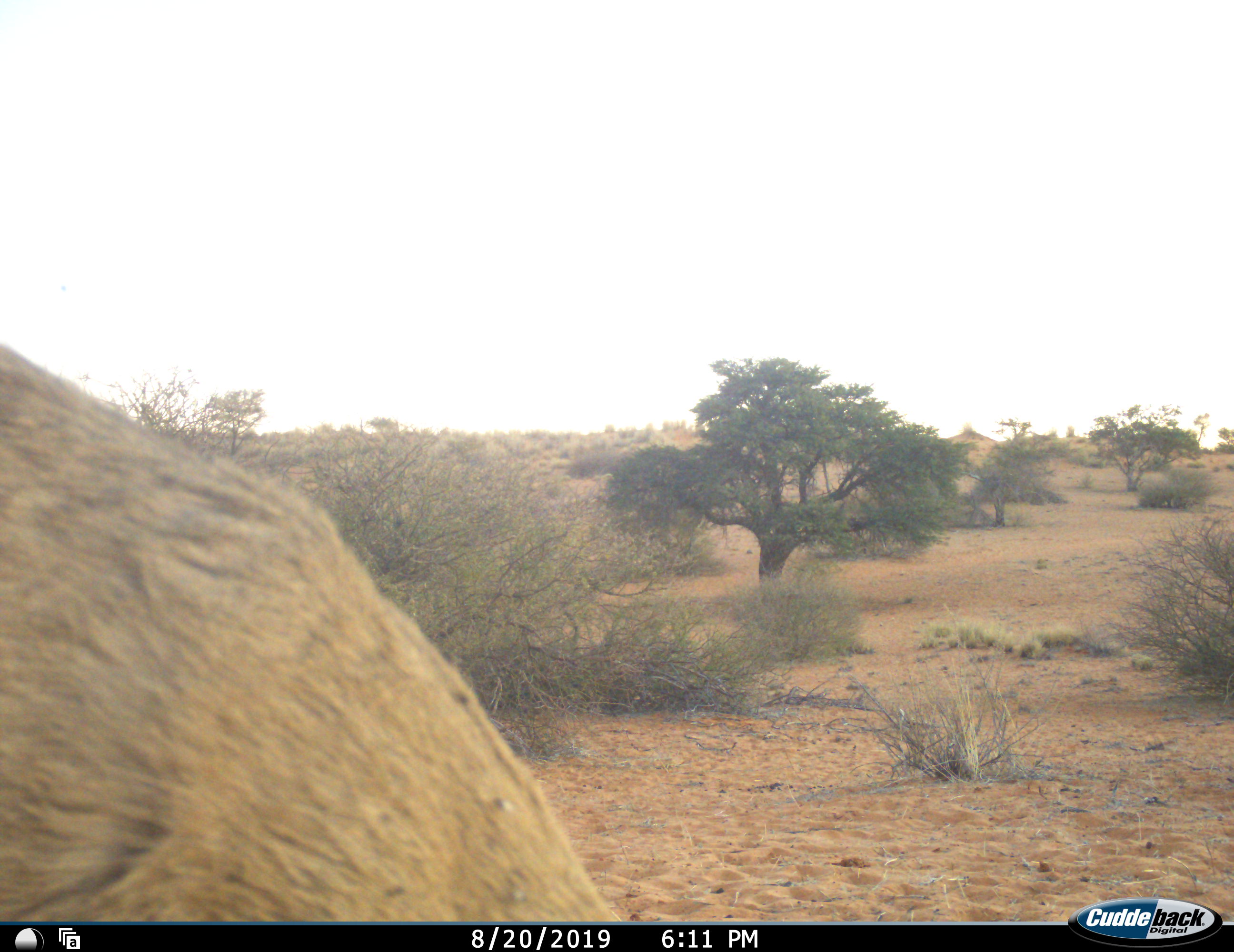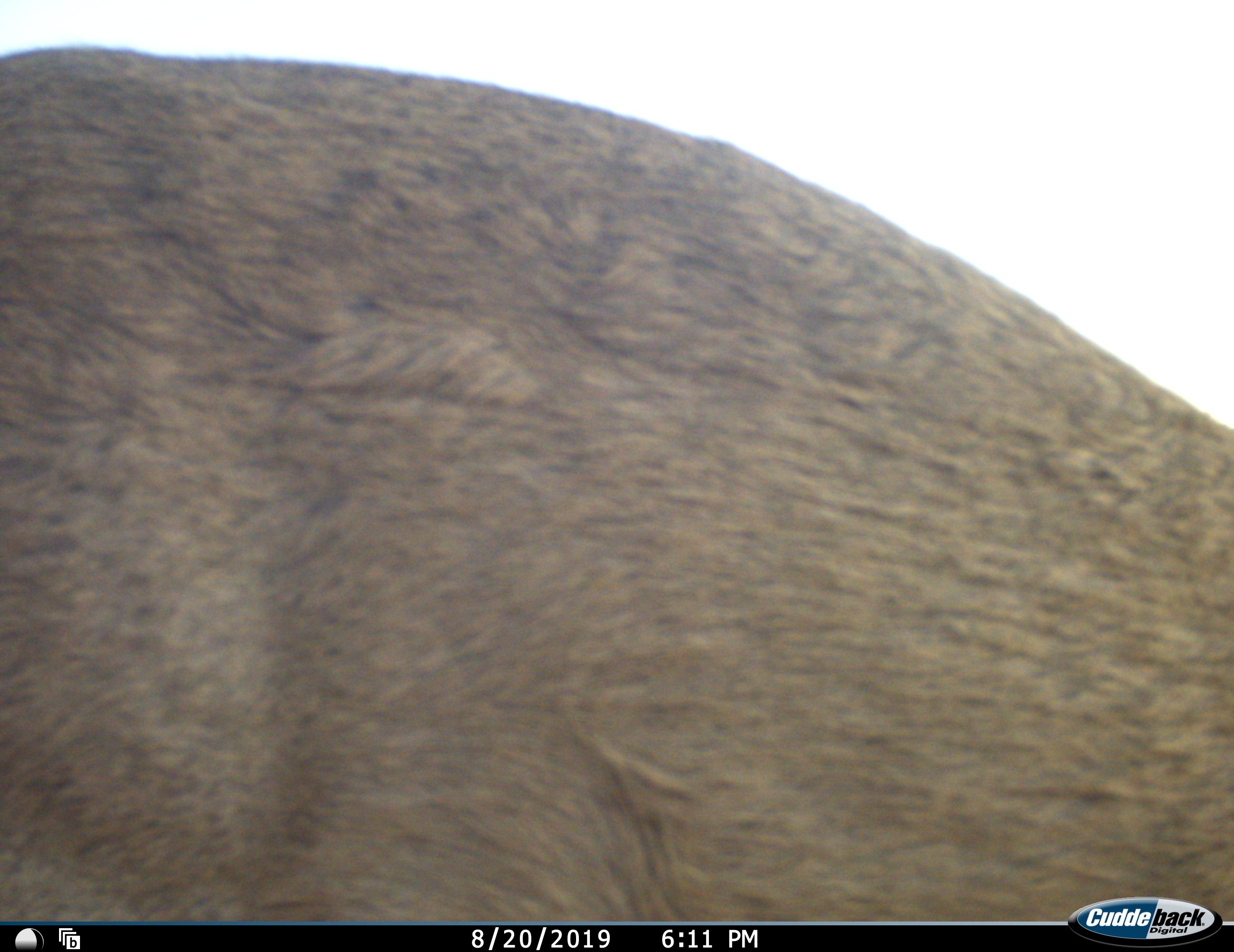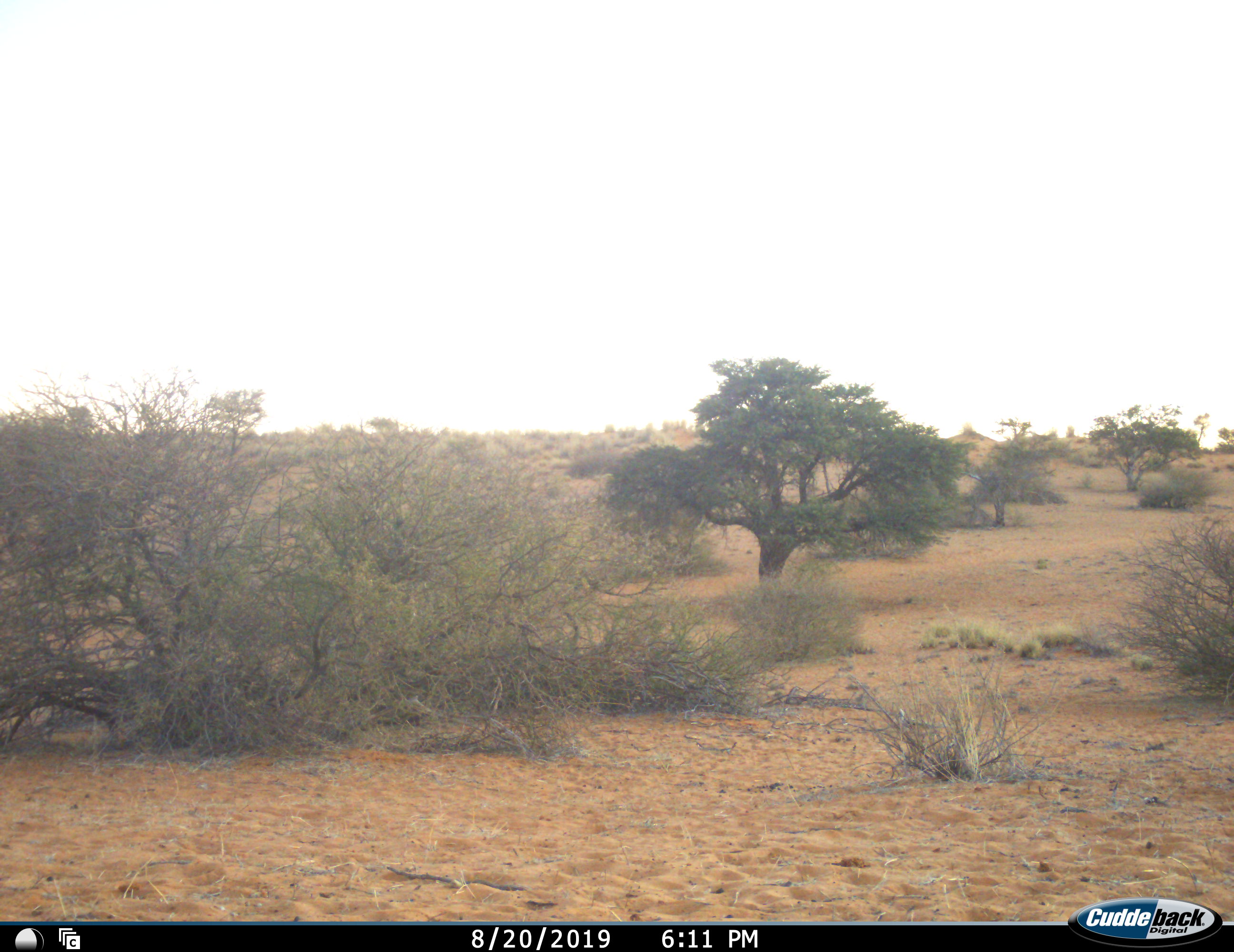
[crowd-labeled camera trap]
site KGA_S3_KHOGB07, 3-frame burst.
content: unidentified animal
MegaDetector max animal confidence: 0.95